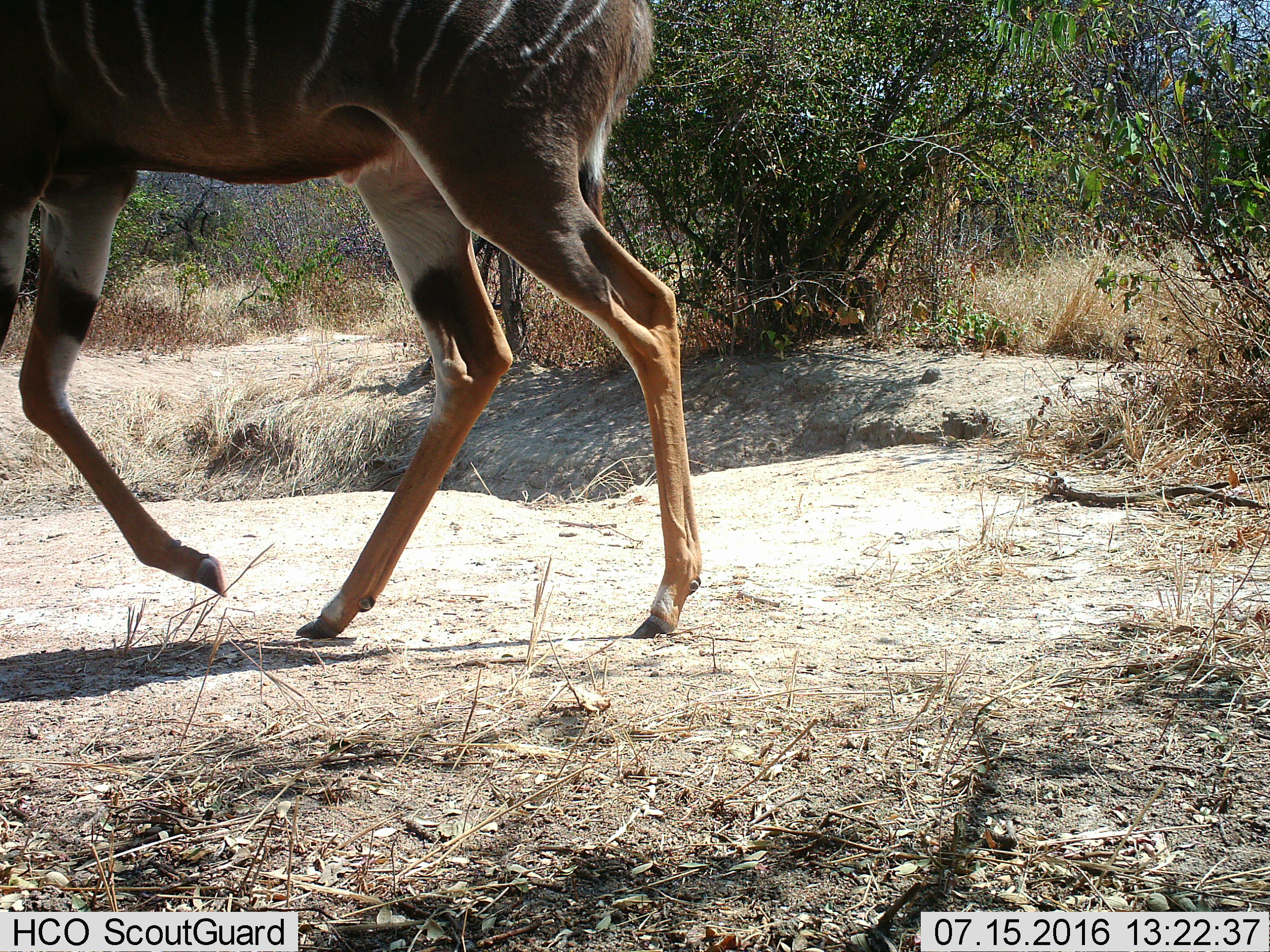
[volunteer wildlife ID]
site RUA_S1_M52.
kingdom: Animalia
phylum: Chordata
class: Mammalia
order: Artiodactyla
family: Bovidae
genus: Tragelaphus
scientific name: Tragelaphus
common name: kudu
Kudu (Tragelaphus), count 1. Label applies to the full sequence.